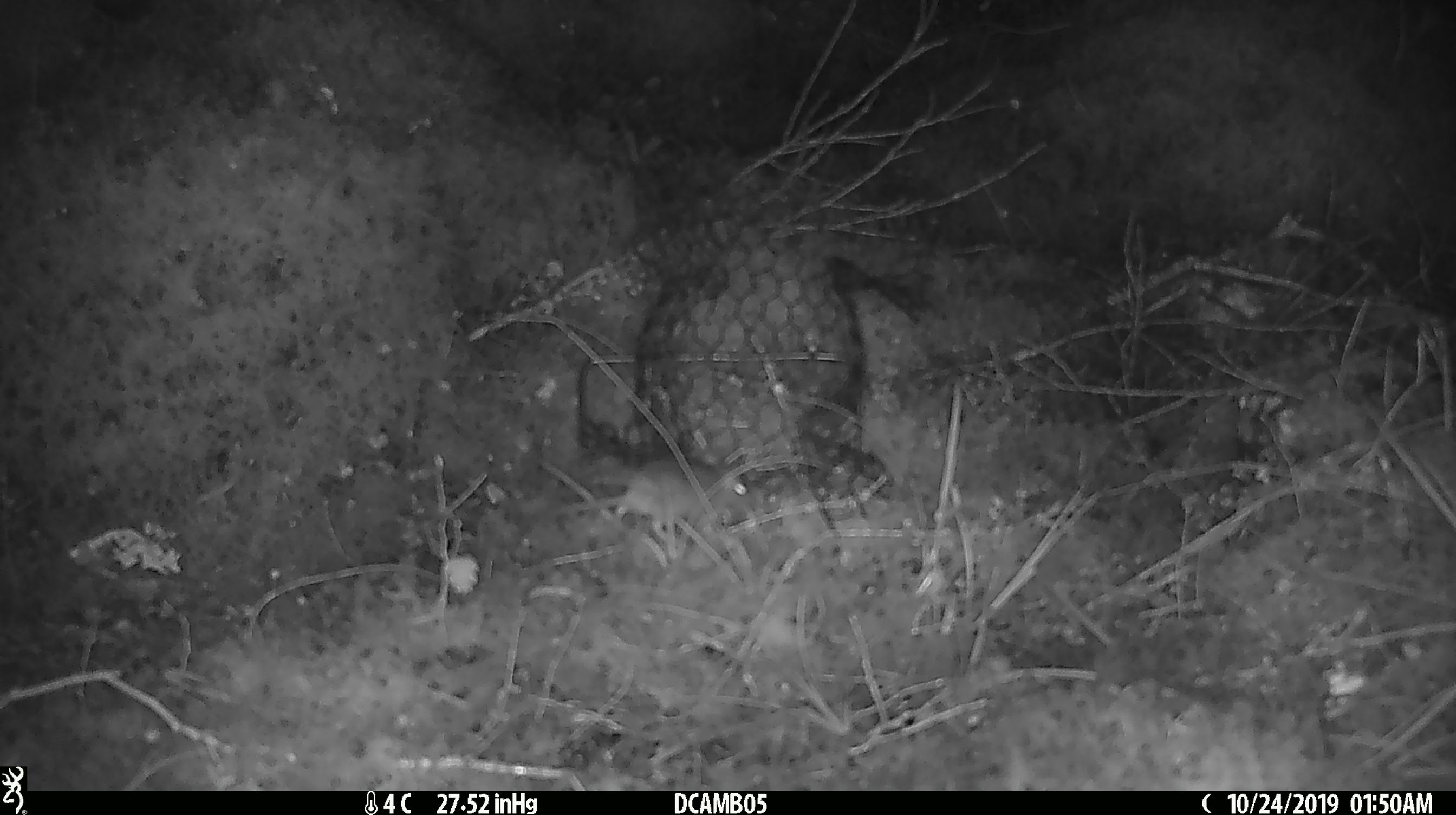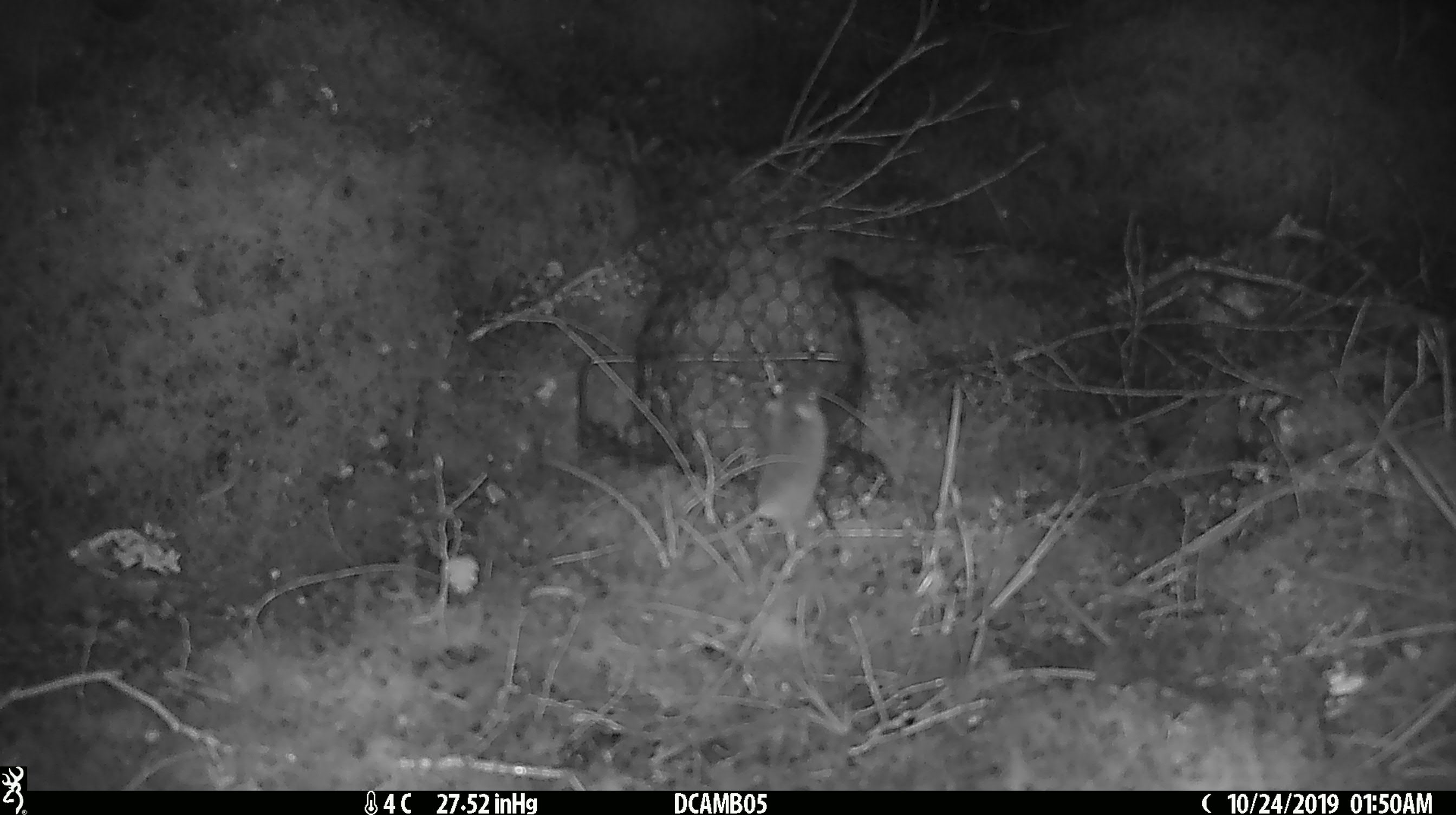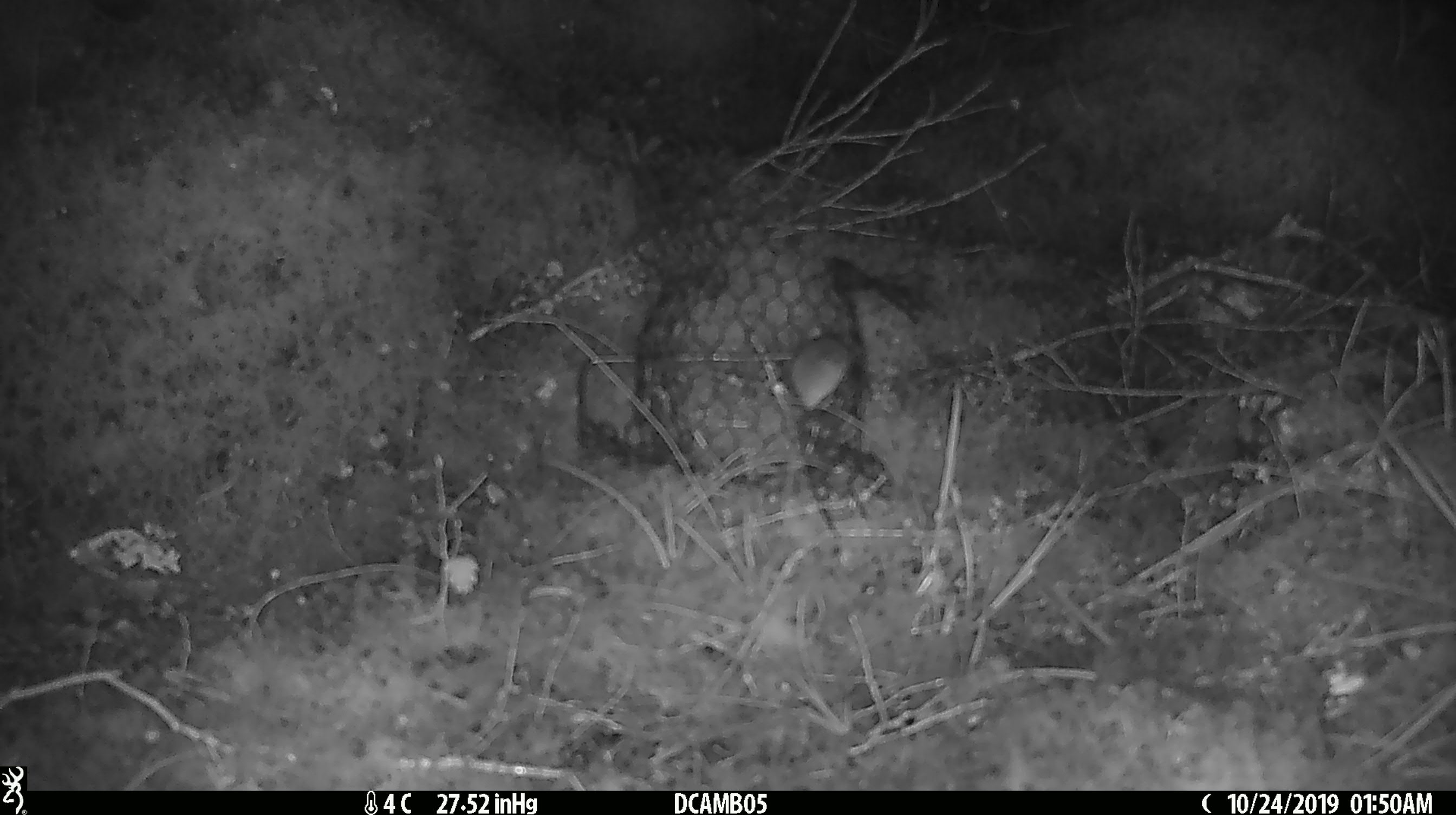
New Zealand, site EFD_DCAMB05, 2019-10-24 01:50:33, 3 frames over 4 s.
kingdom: Animalia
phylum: Chordata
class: Mammalia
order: Rodentia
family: Muridae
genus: Mus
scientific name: Mus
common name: mouse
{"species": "mouse (Mus)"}